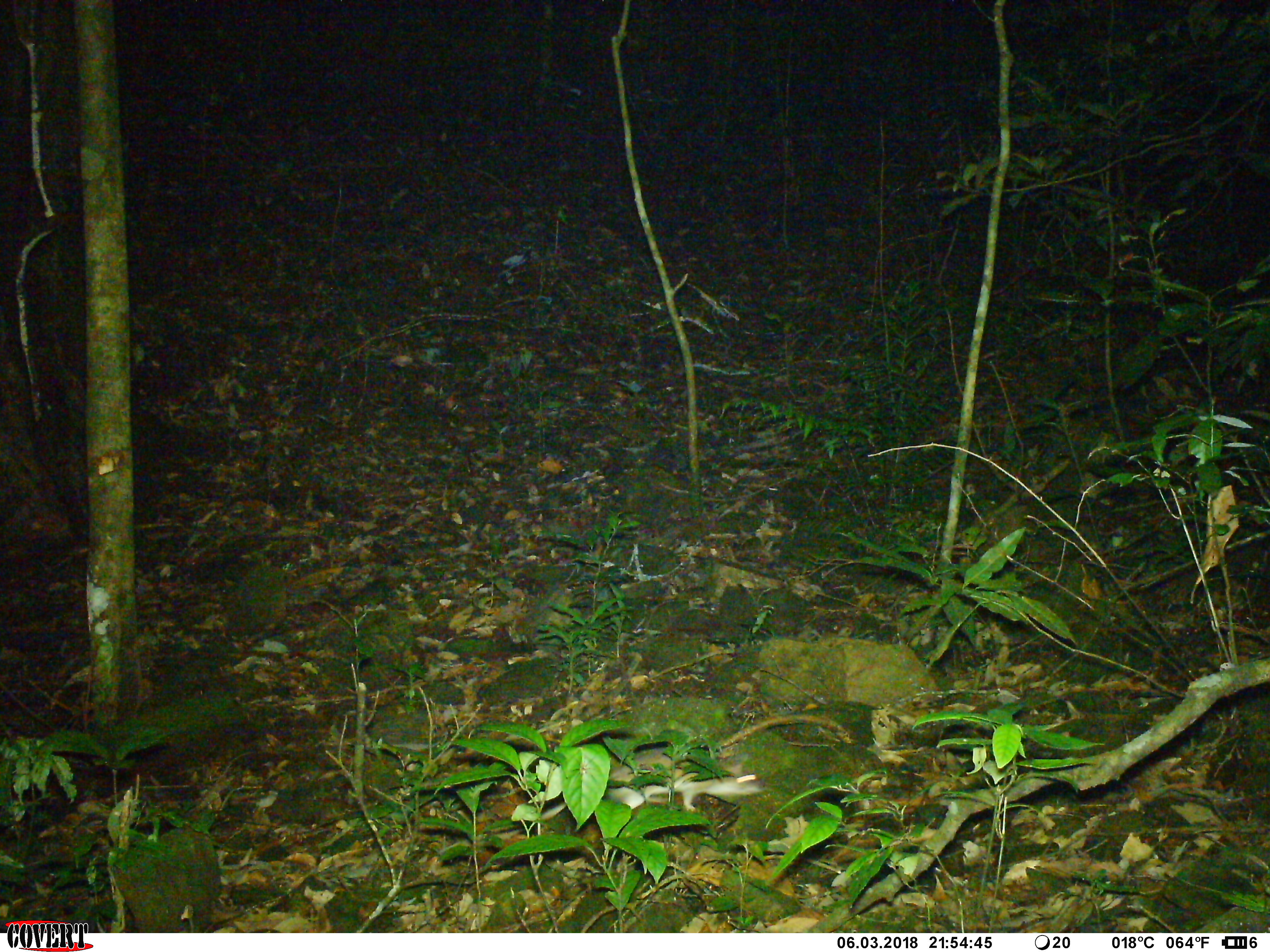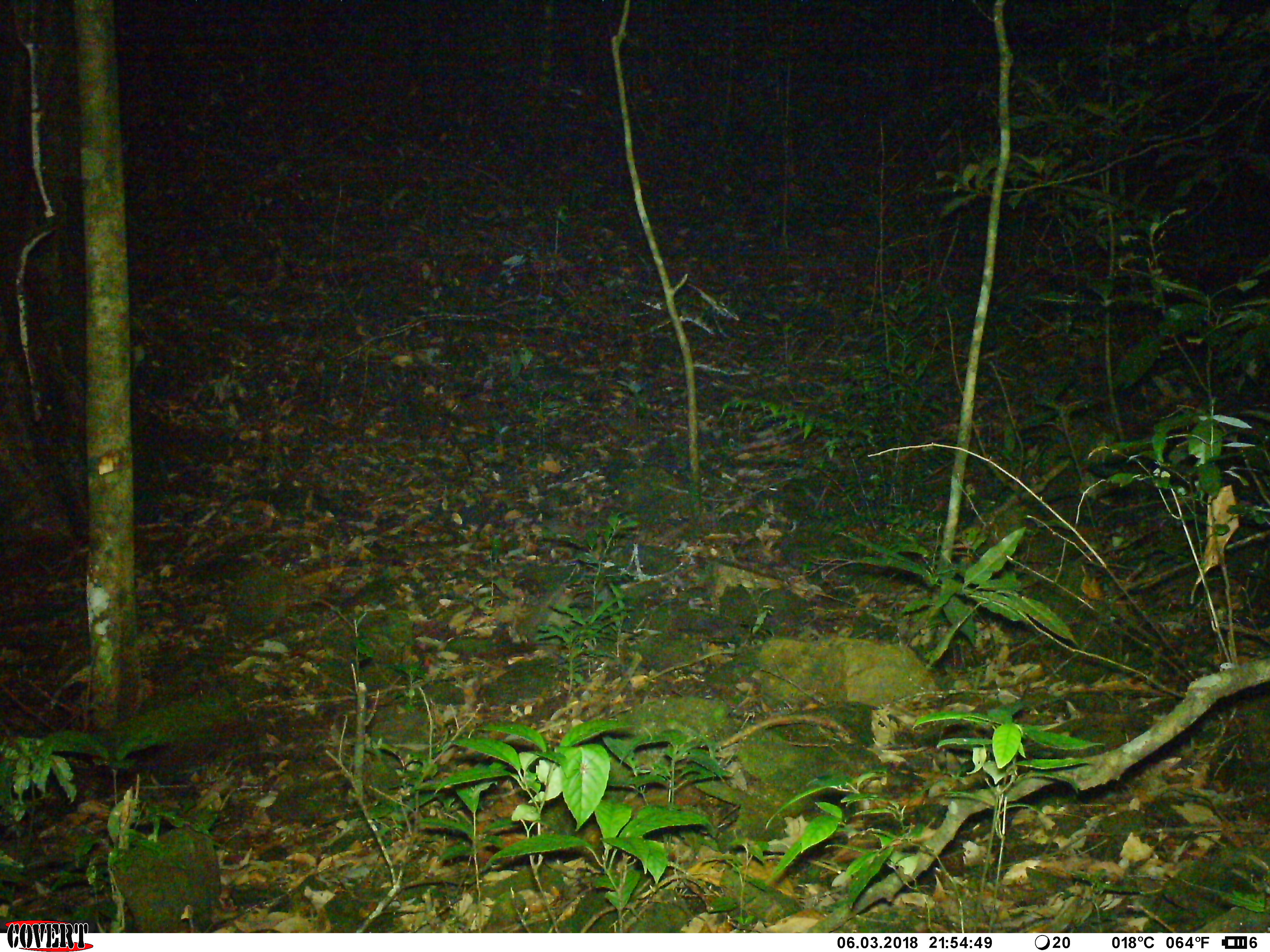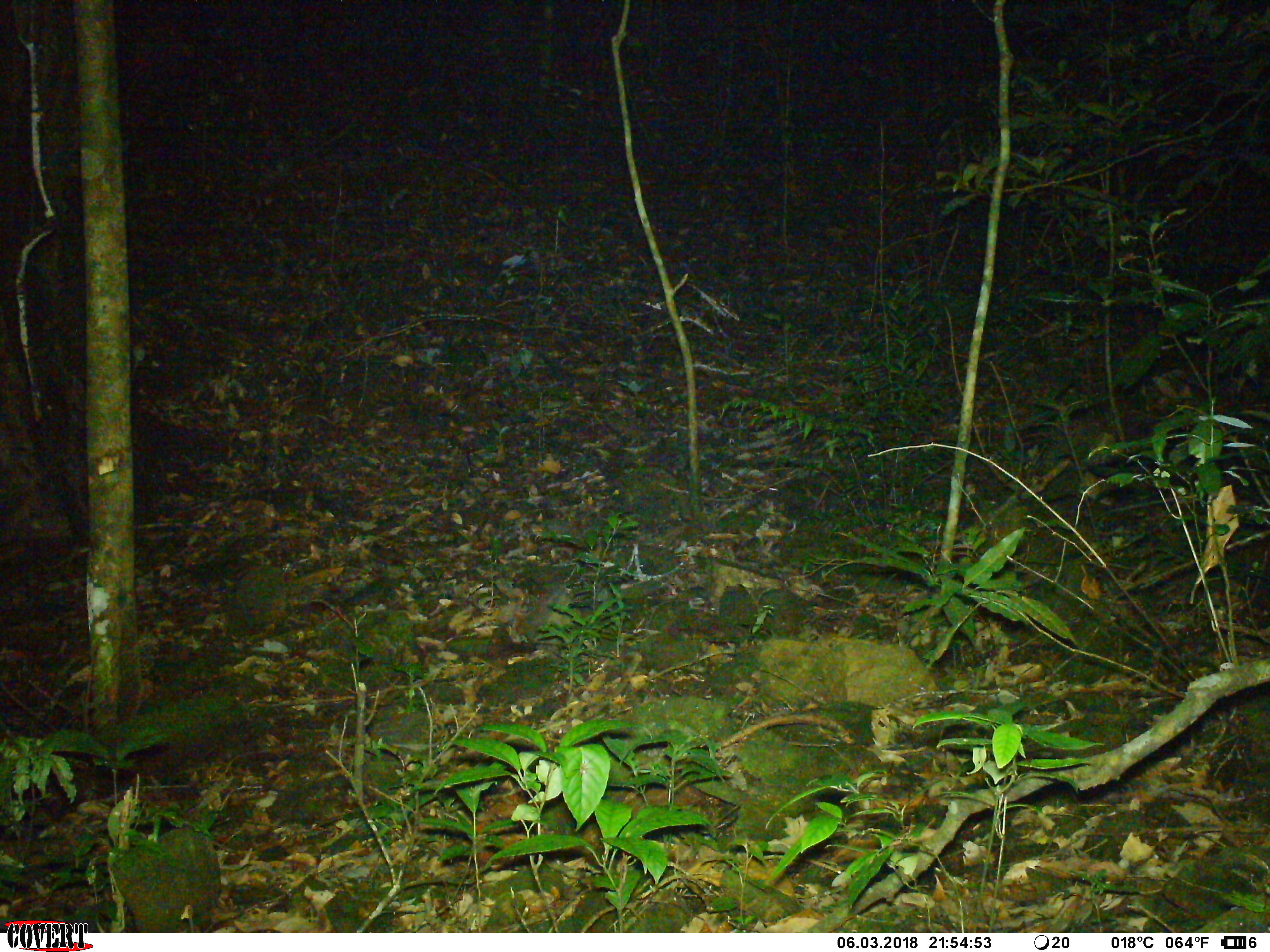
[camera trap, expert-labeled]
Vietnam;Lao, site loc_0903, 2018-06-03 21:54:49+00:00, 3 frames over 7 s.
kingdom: Animalia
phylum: Chordata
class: Mammalia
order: Rodentia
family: Muridae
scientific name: Muridae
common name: old-world mice and rats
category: unidentified murid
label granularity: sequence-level